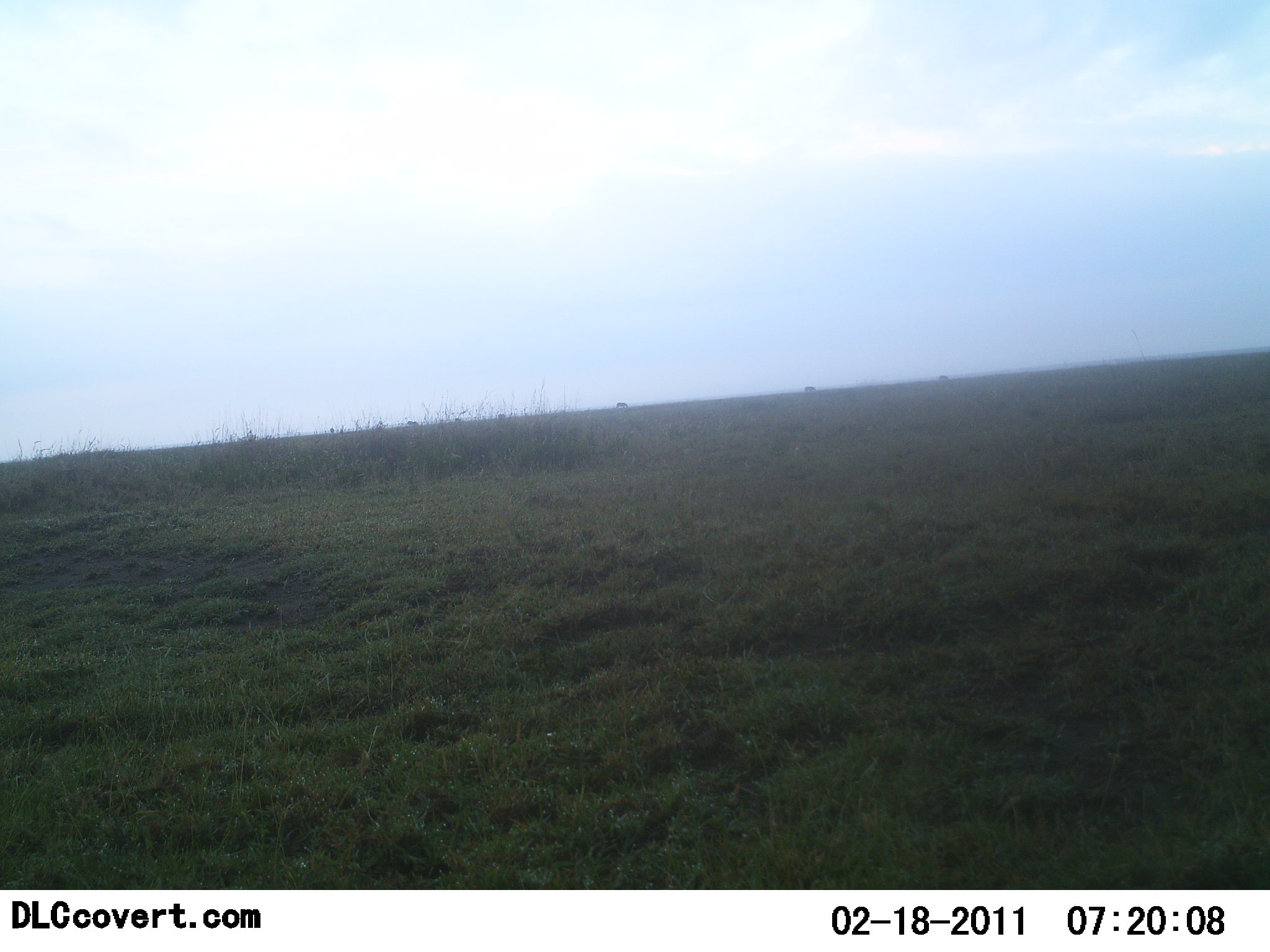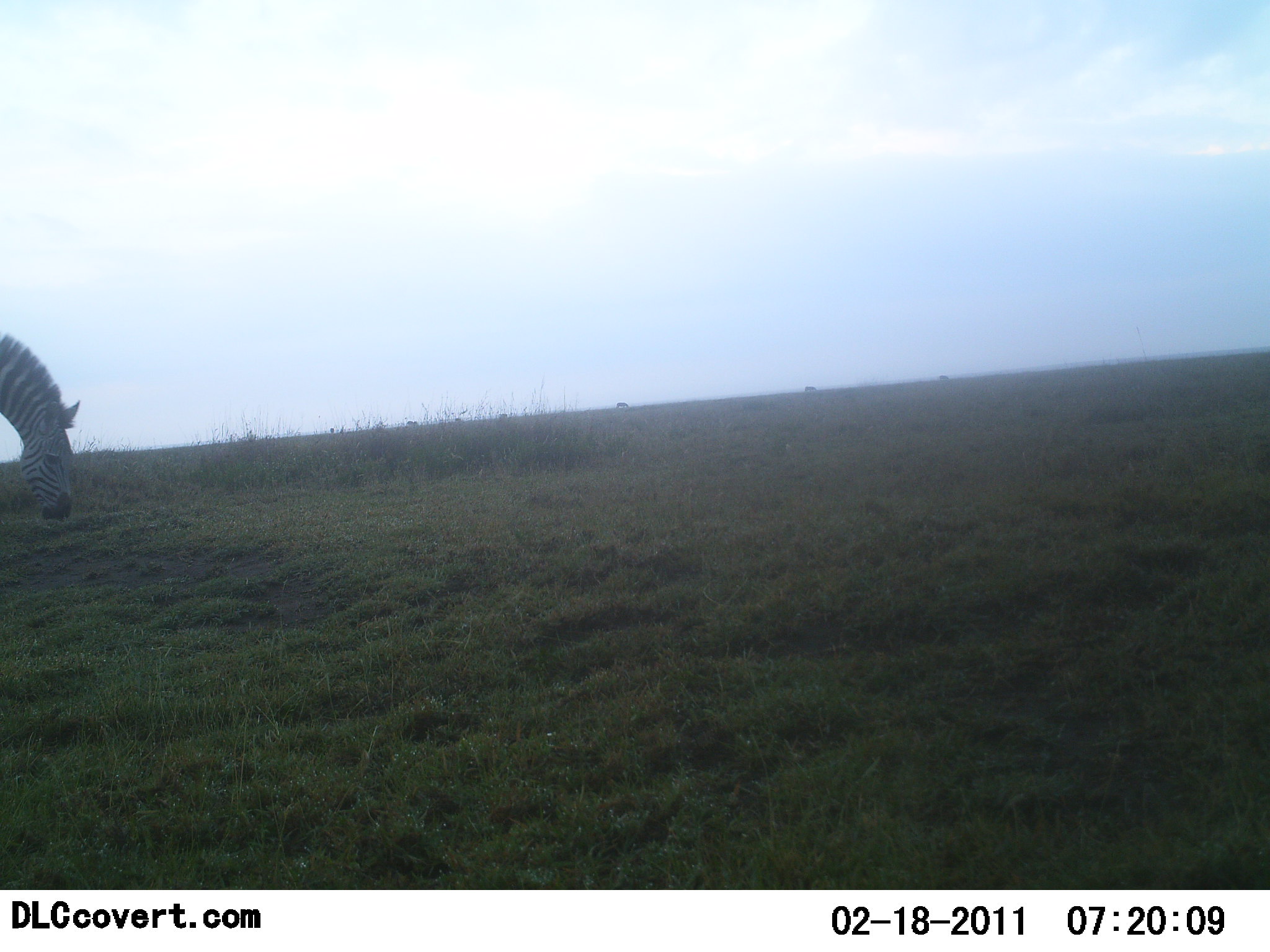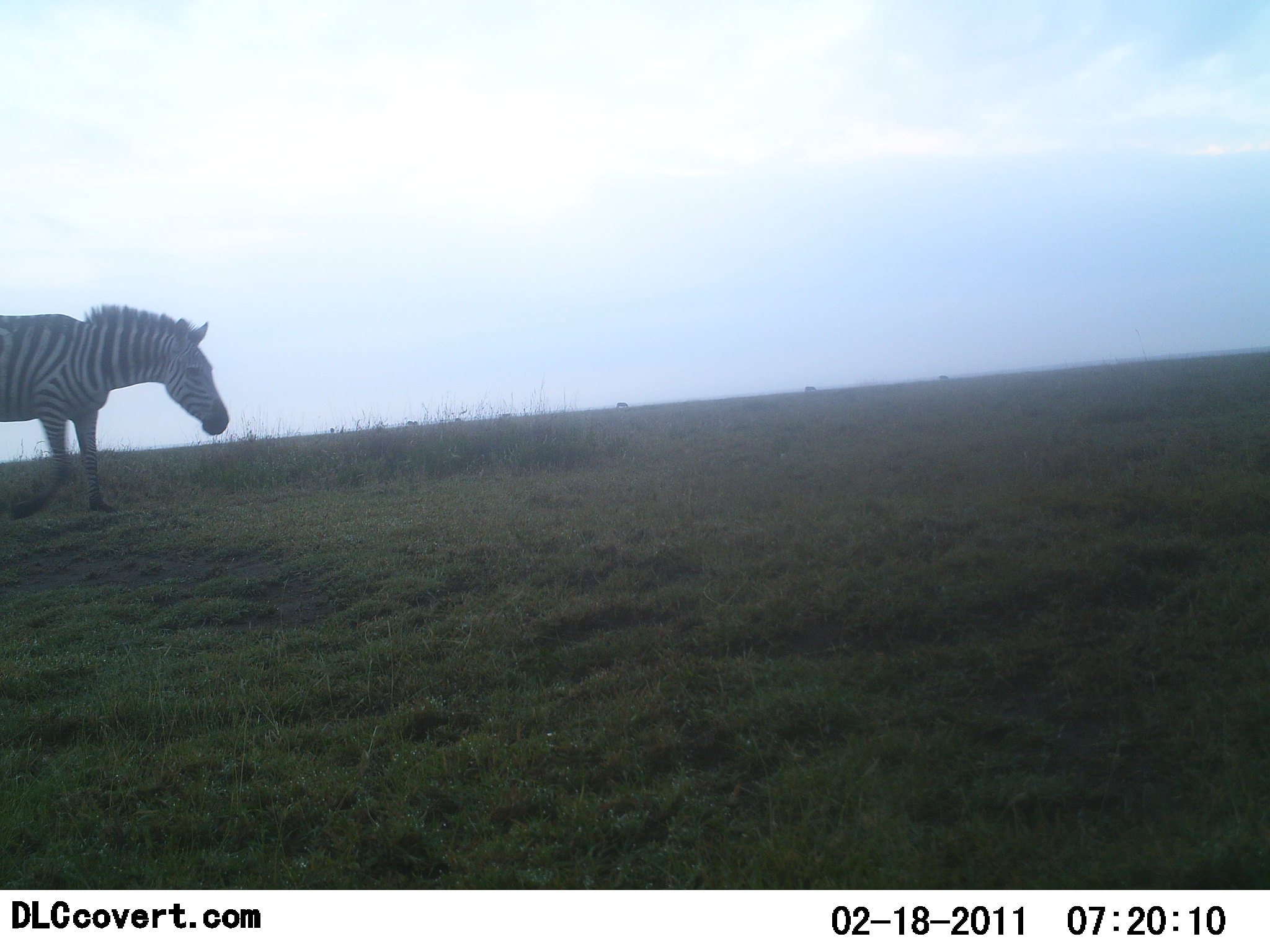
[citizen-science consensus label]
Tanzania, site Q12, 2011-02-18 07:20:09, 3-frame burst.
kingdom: Animalia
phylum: Chordata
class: Mammalia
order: Perissodactyla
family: Equidae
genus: Equus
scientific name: Equus quagga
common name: plains zebra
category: zebra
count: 1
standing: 20%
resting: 0%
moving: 60%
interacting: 0%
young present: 0%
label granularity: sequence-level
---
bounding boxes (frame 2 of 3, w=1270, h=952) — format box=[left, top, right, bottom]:
animal: box=[0, 331, 82, 523]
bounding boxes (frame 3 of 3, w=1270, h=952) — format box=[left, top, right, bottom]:
animal: box=[0, 302, 230, 514]